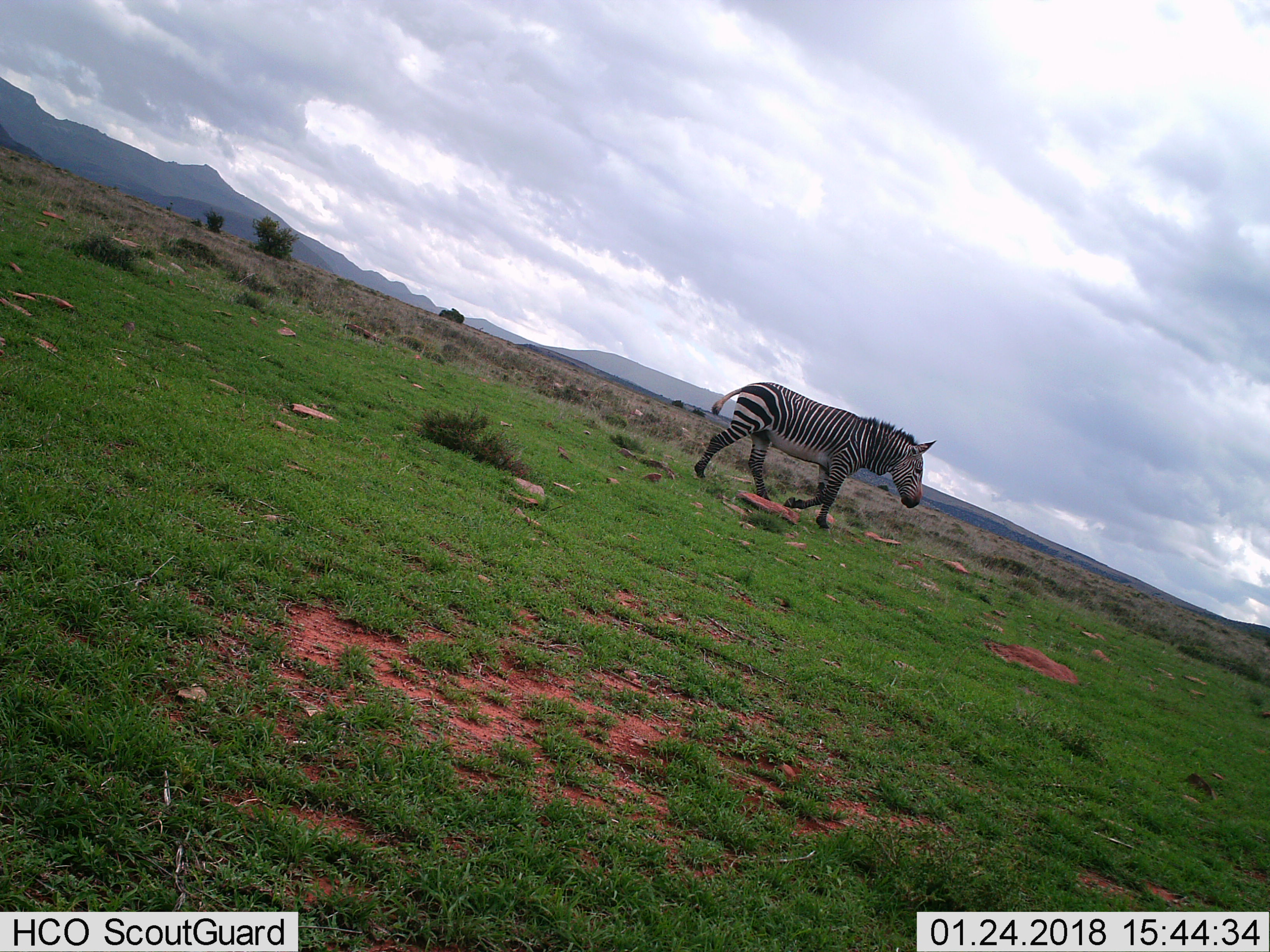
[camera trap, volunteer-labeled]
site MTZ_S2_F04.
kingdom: Animalia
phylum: Chordata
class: Mammalia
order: Perissodactyla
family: Equidae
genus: Equus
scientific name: Equus zebra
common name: mountain zebra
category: zebramountain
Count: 1.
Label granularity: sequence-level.